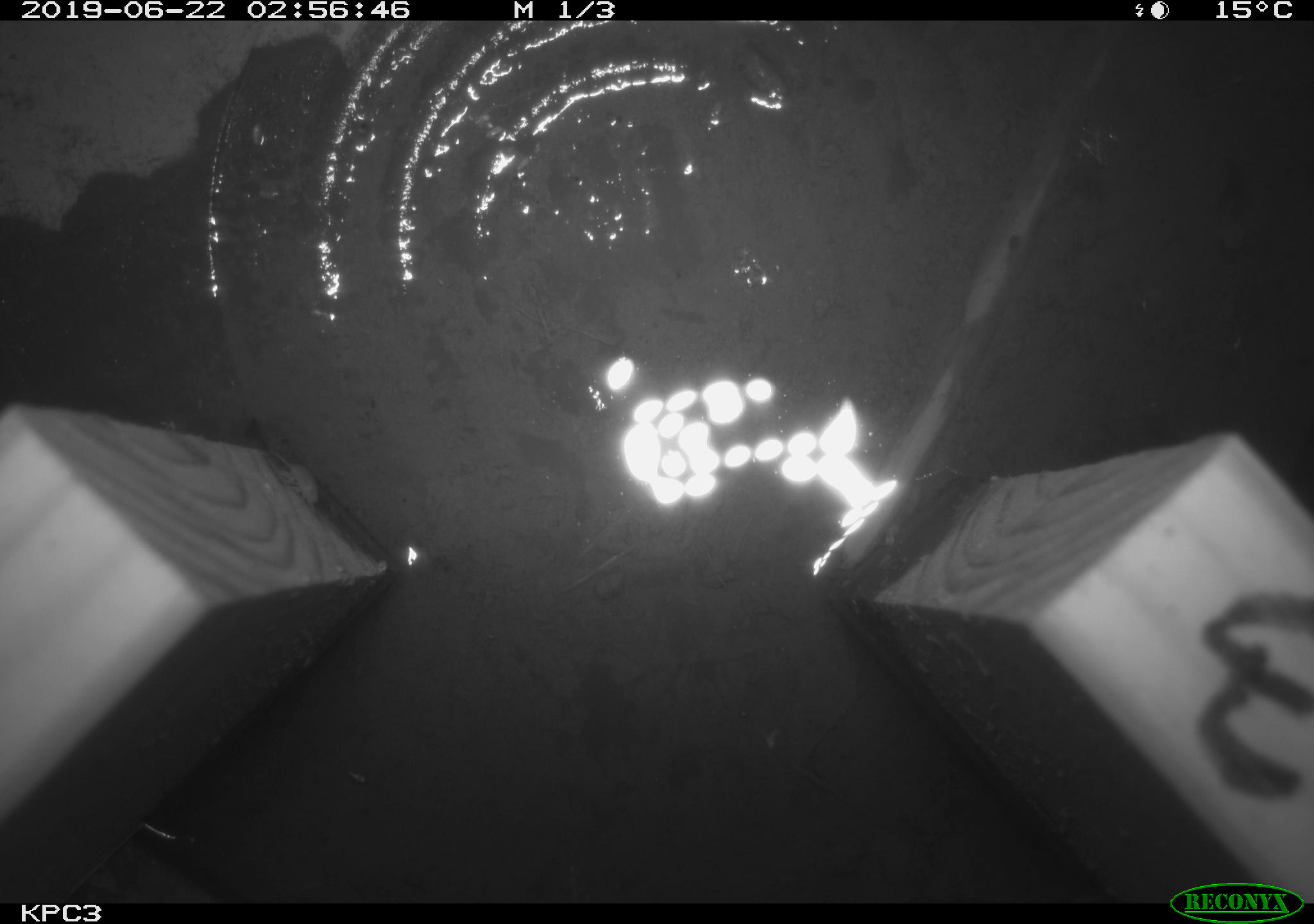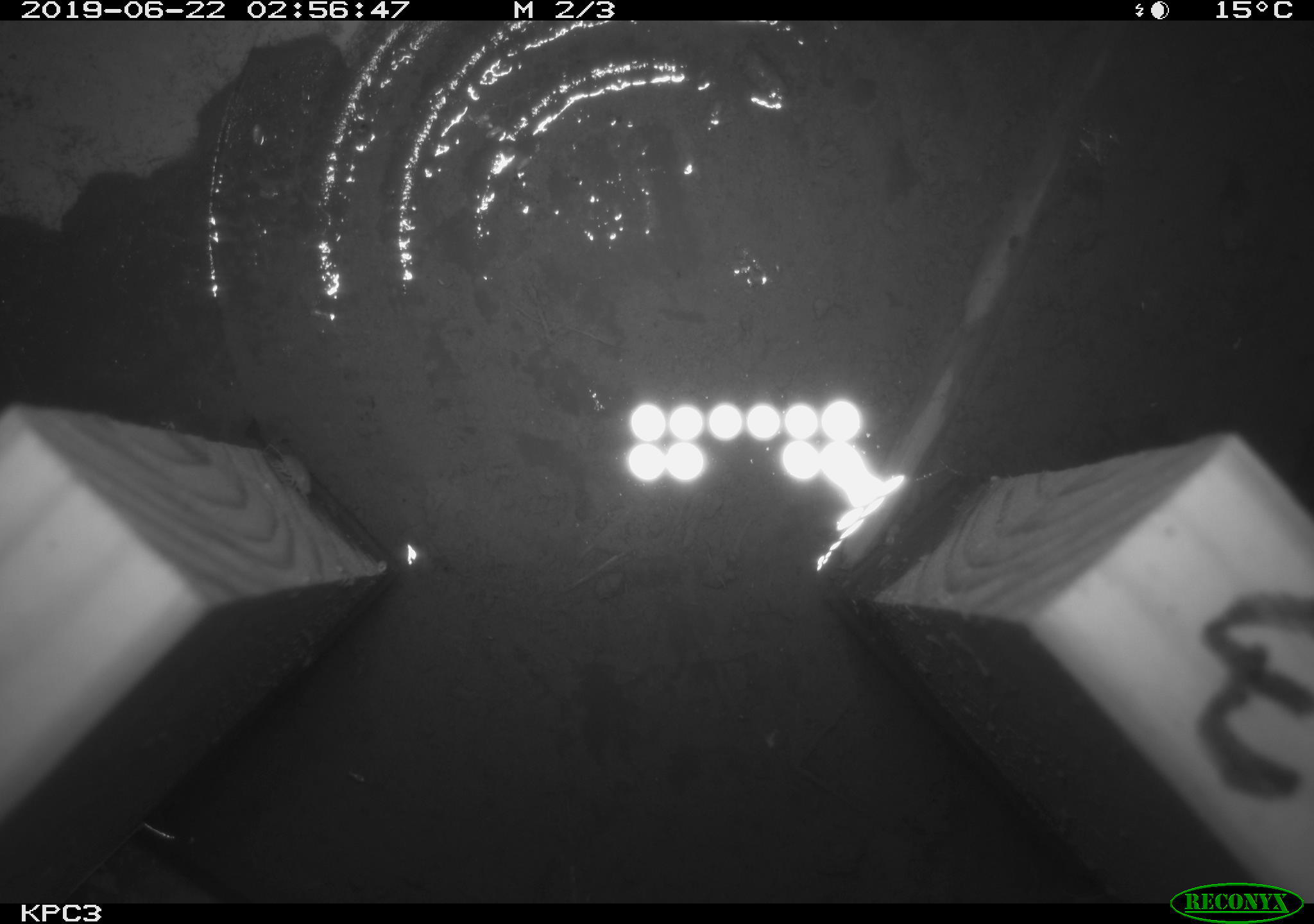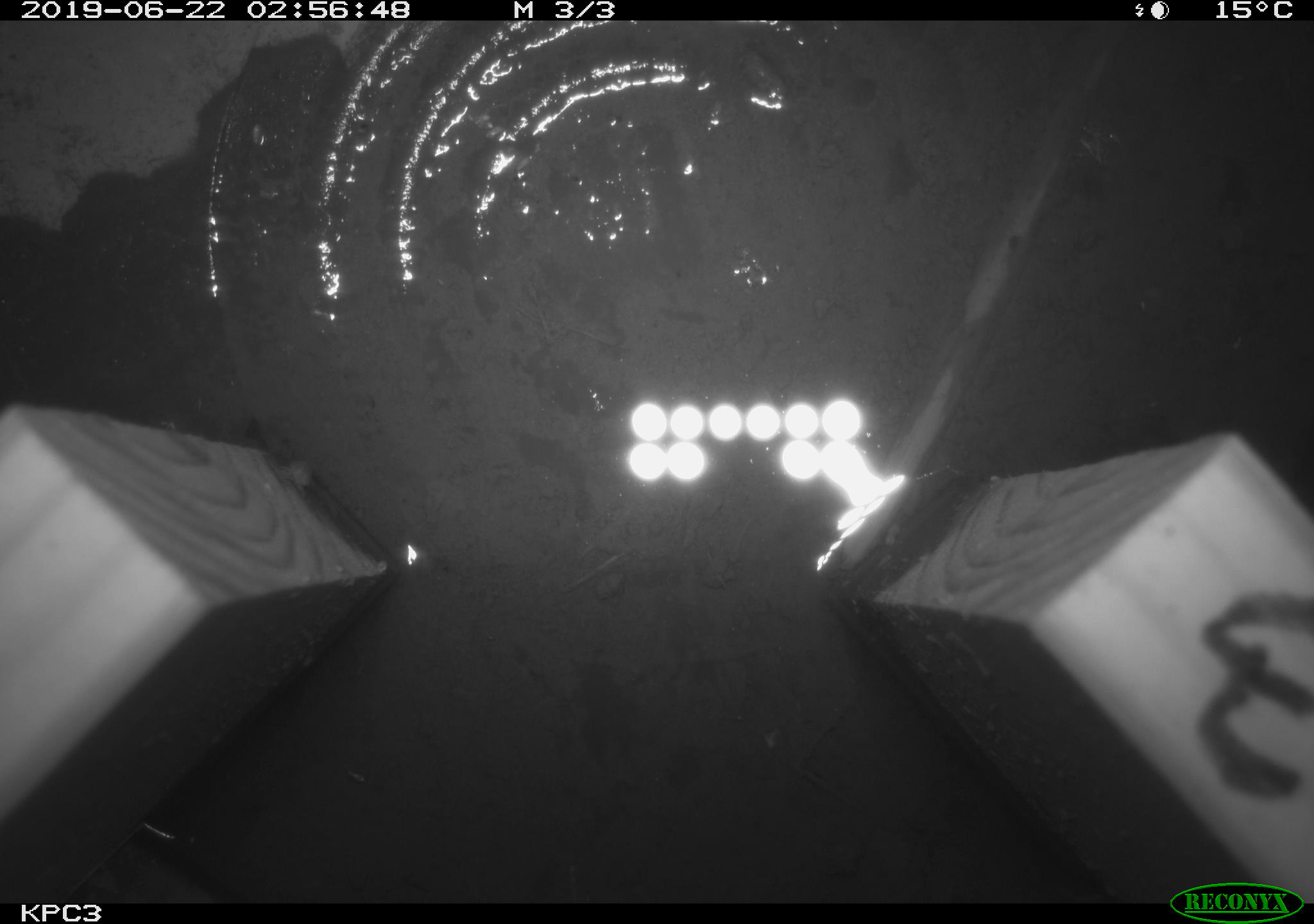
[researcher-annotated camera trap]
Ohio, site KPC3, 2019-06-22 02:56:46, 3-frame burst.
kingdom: Animalia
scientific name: Animalia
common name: animal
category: invertebrate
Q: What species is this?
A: Invertebrate (animal) (Animalia).